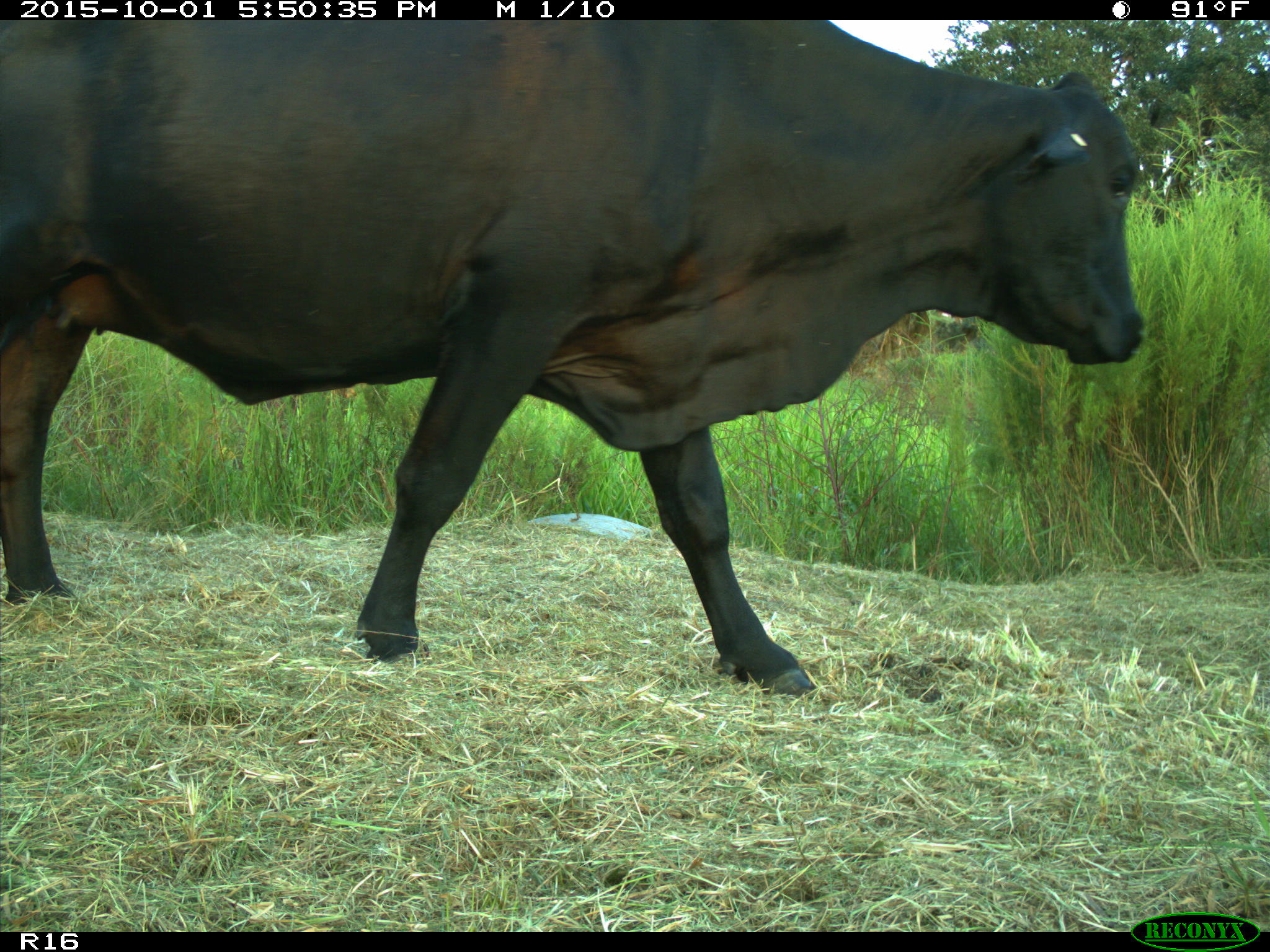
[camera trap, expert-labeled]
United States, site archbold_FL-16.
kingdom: Animalia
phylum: Chordata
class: Mammalia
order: Artiodactyla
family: Bovidae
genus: Bos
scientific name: Bos taurus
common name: domestic cow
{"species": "Bos taurus (domestic cow)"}